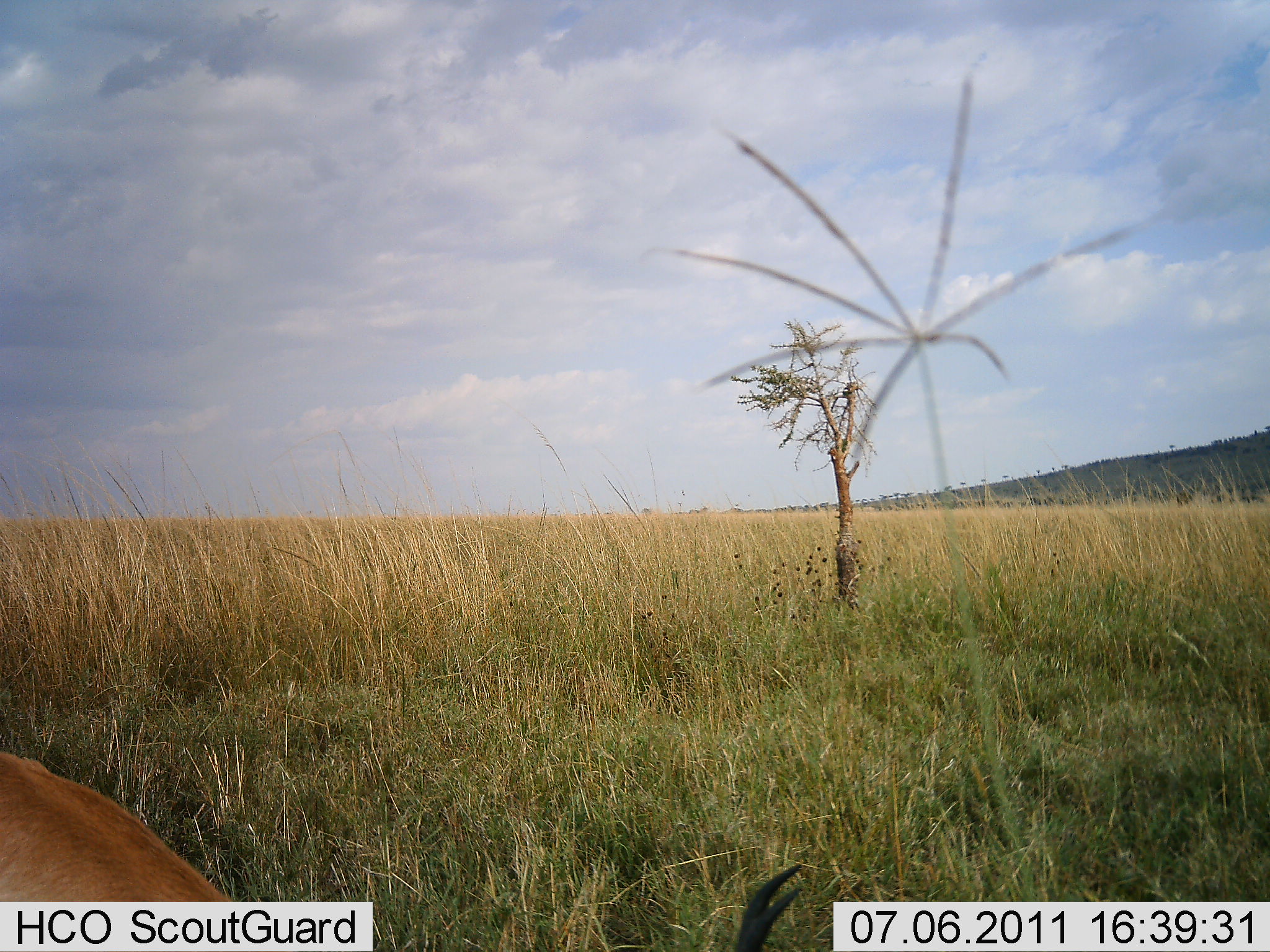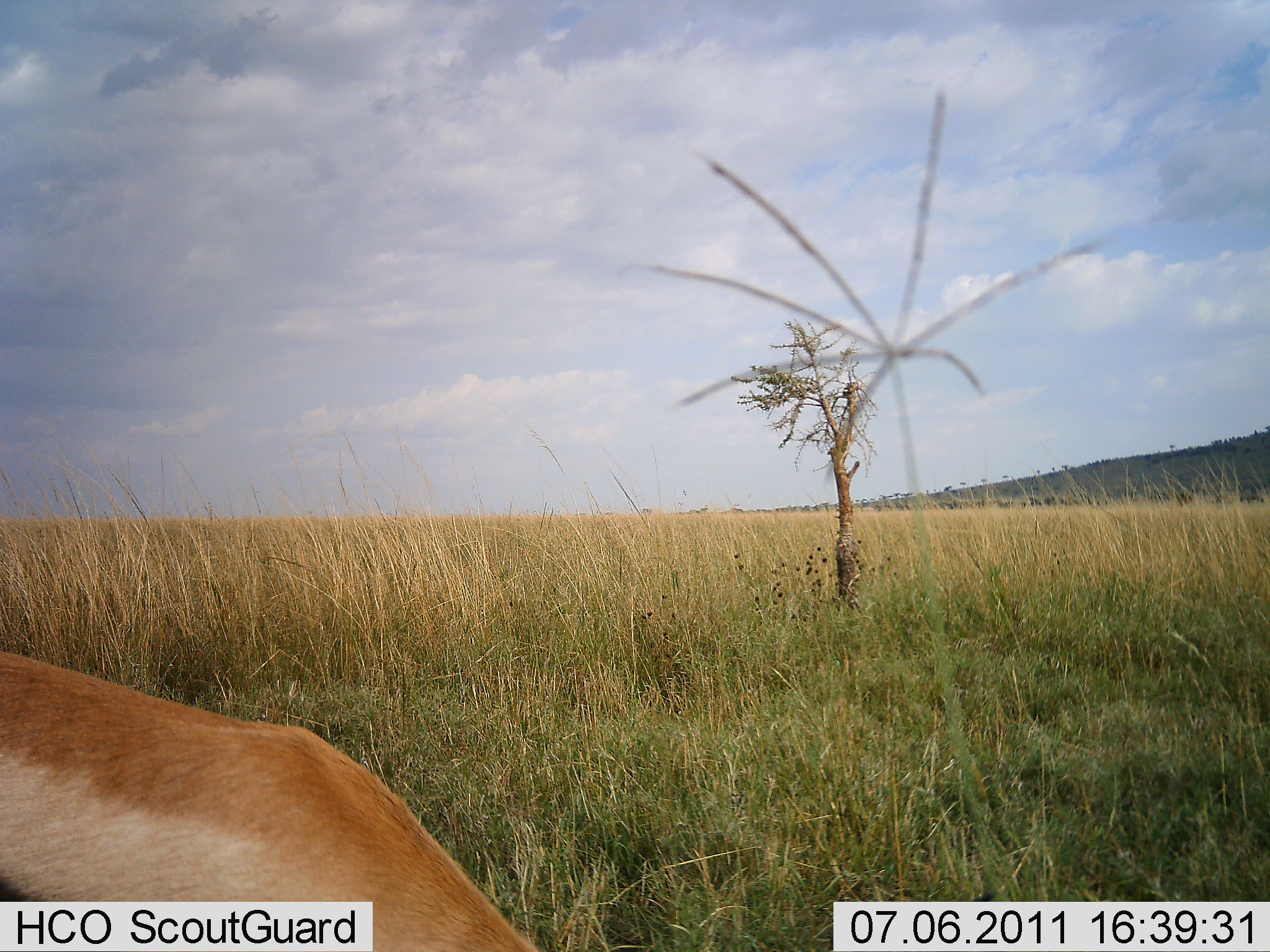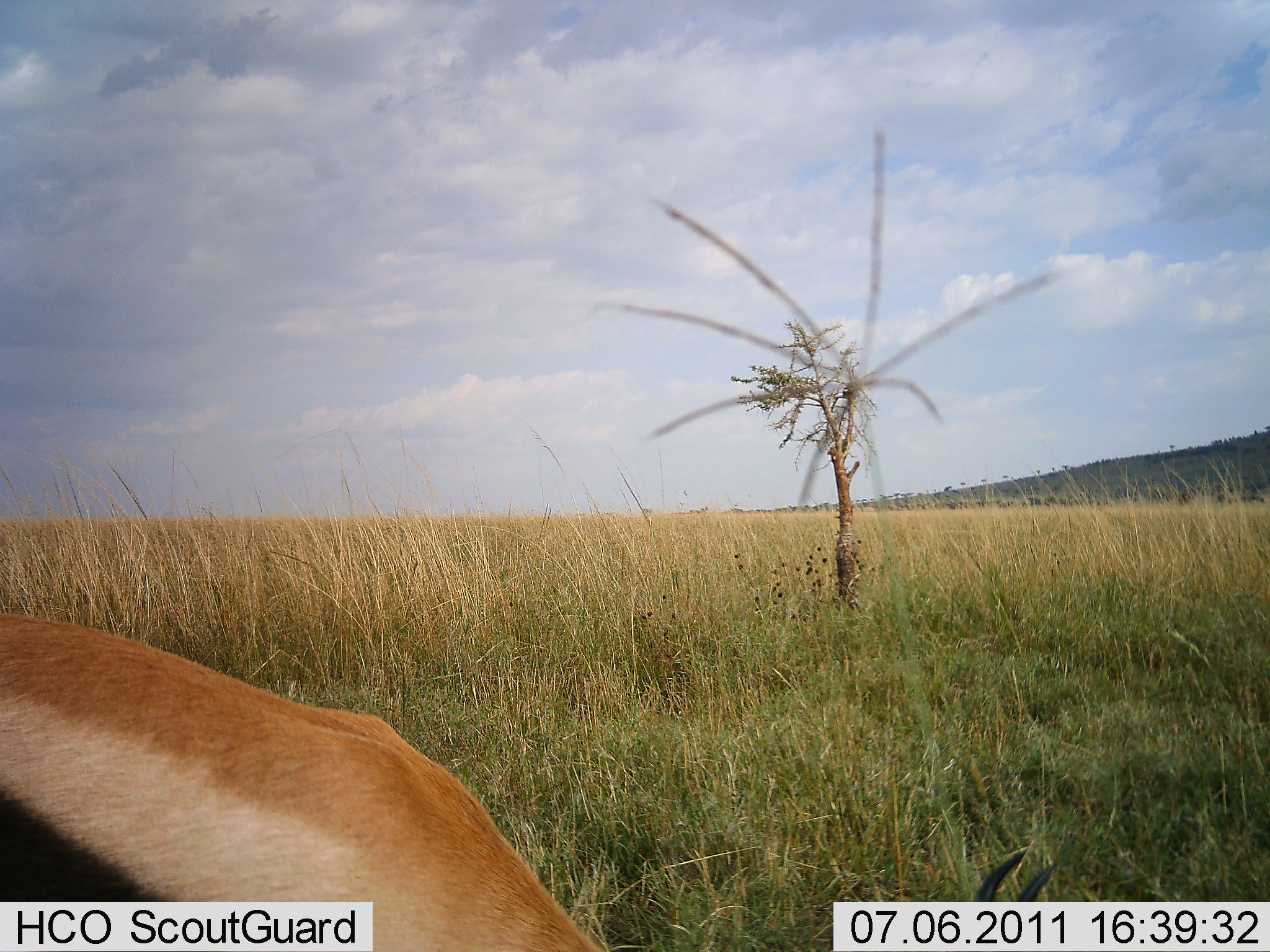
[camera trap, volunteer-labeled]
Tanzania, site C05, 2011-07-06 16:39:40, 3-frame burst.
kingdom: Animalia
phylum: Chordata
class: Mammalia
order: Artiodactyla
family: Bovidae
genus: Eudorcas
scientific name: Eudorcas thomsonii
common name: thomson's gazelle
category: gazellethomsons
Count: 1.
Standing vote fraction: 50%.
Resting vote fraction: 0%.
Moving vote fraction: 10%.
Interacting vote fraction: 0%.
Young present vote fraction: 0%.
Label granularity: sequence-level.